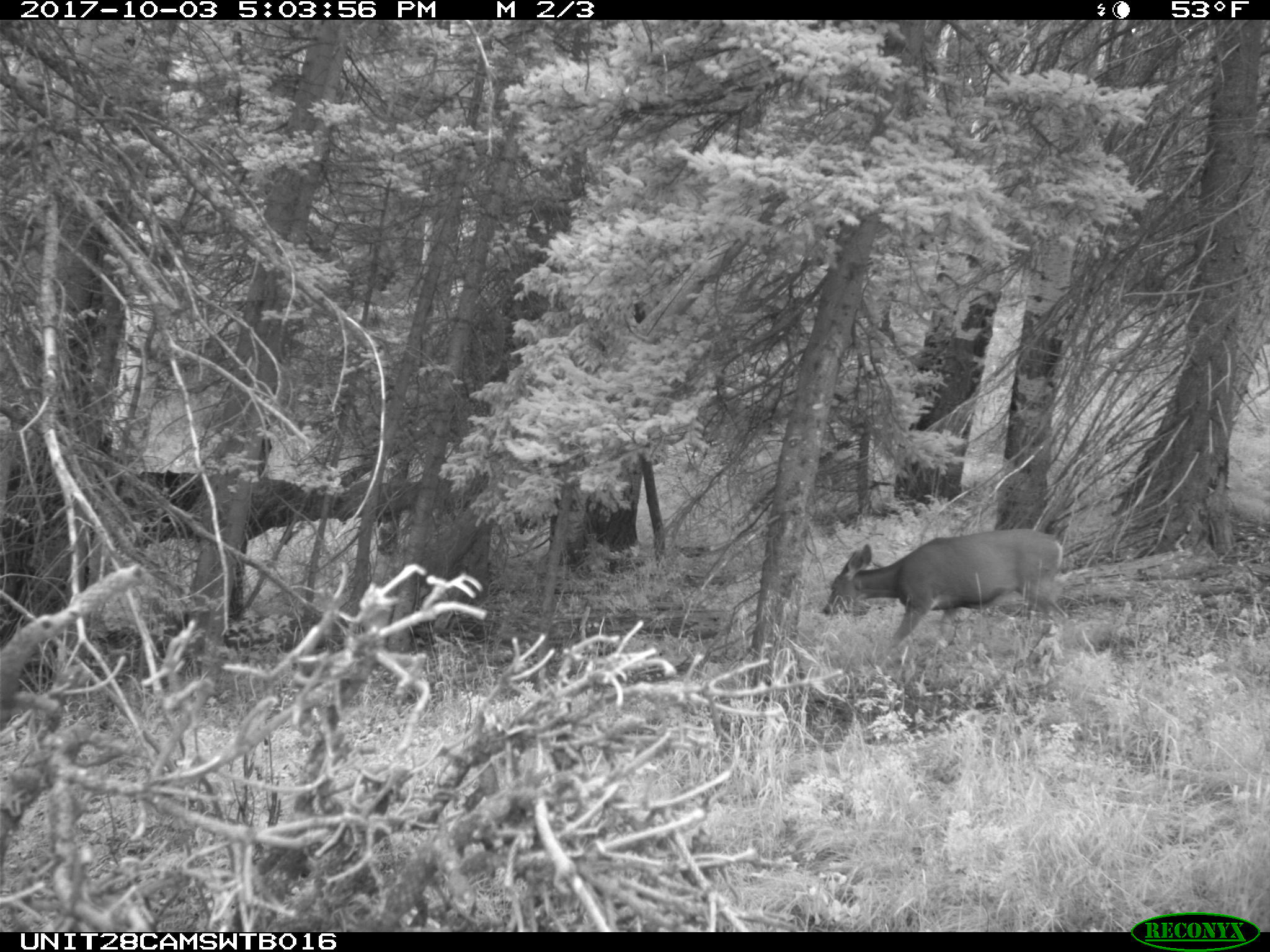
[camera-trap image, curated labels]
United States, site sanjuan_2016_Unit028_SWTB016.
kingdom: Animalia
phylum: Chordata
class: Mammalia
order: Artiodactyla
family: Cervidae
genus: Odocoileus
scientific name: Odocoileus hemionus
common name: mule deer